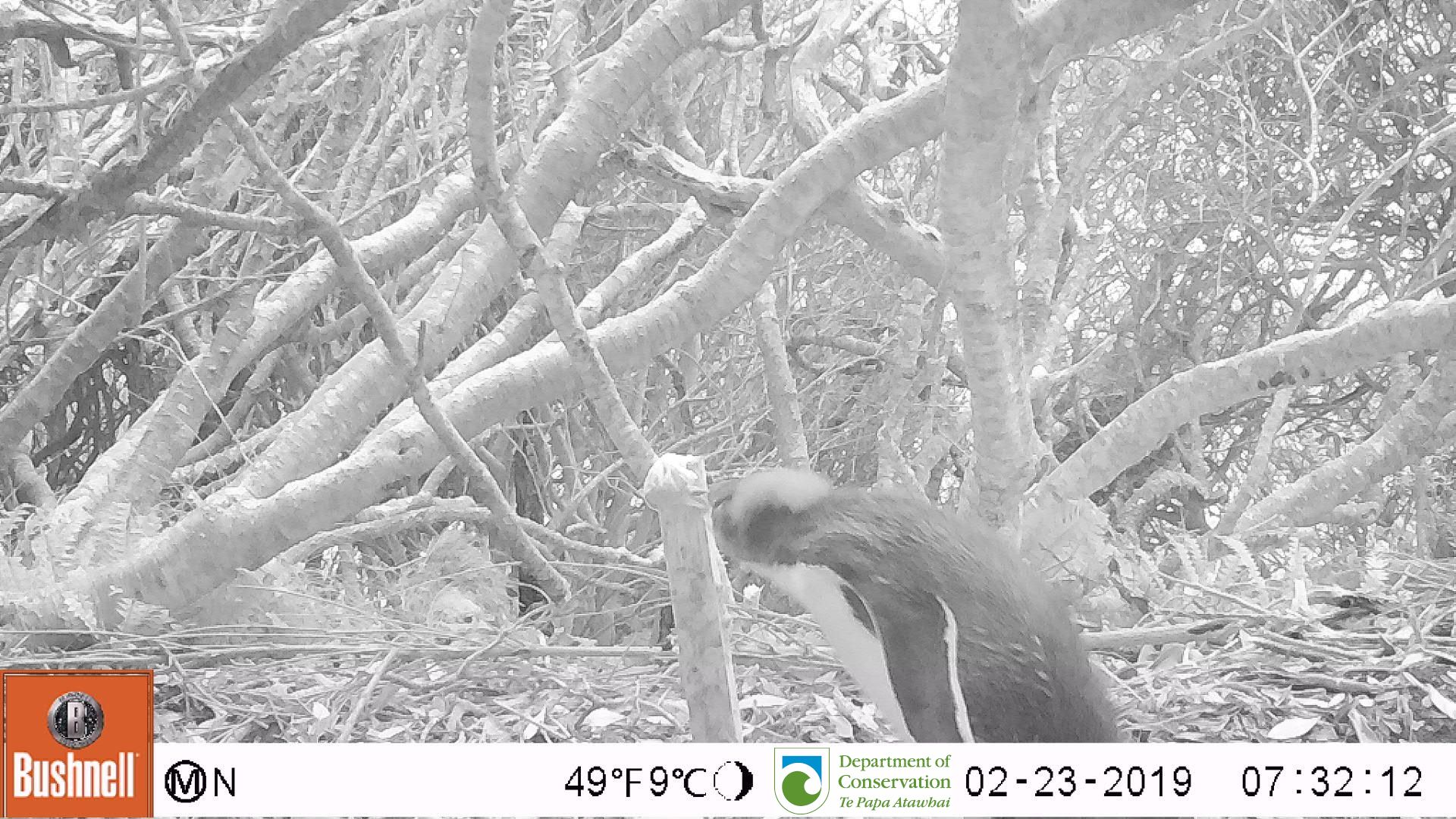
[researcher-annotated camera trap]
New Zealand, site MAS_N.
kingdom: Animalia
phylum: Chordata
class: Aves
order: Sphenisciformes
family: Spheniscidae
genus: Megadyptes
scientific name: Megadyptes antipodes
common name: yellow-eyed penguin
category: yellow eyed penguin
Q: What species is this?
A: Yellow eyed penguin (yellow-eyed penguin) (Megadyptes antipodes).